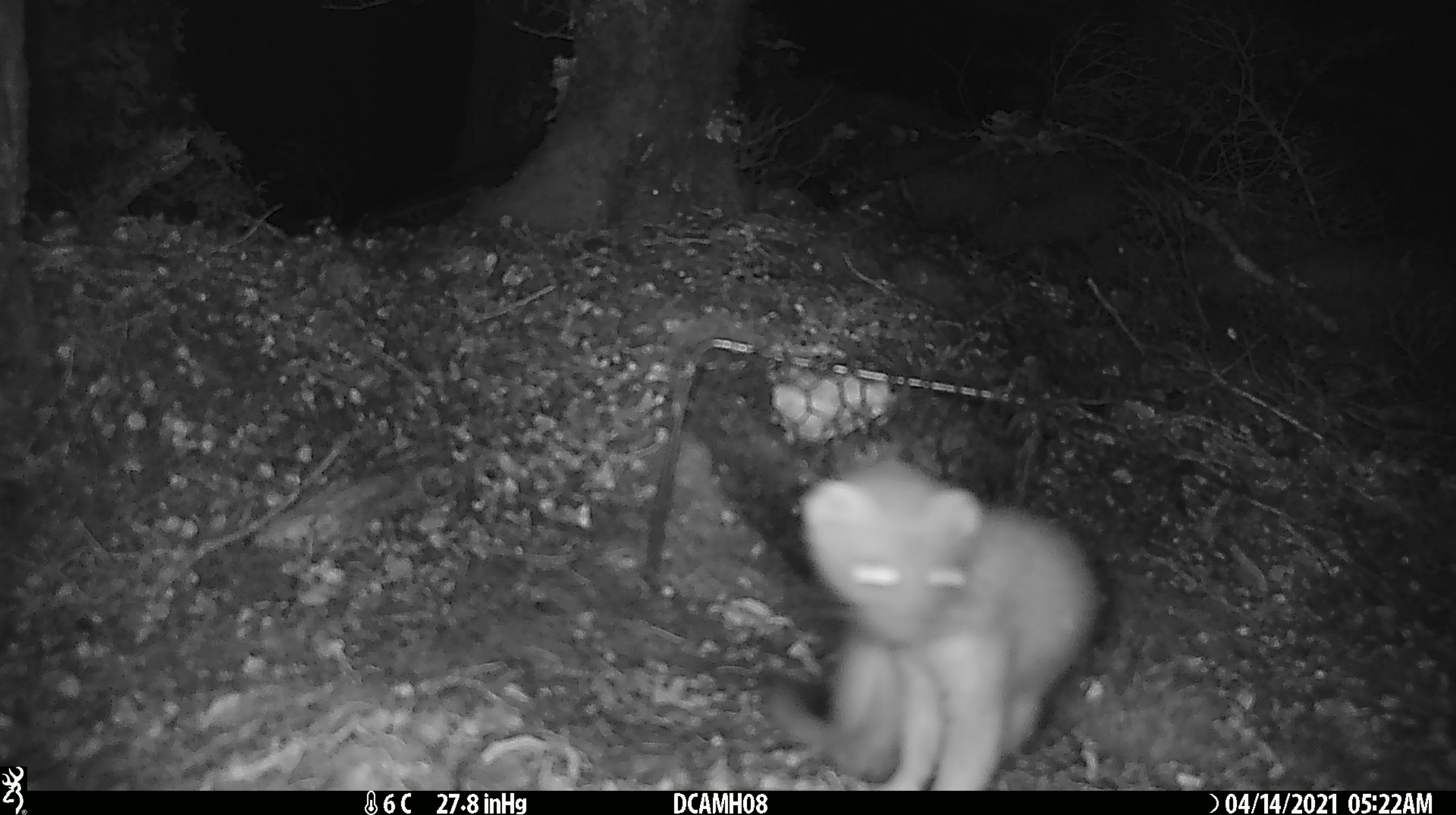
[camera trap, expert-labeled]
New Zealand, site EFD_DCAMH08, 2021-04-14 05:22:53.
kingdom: Animalia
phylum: Chordata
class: Mammalia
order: Carnivora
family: Mustelidae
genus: Mustela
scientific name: Mustela erminea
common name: stoat